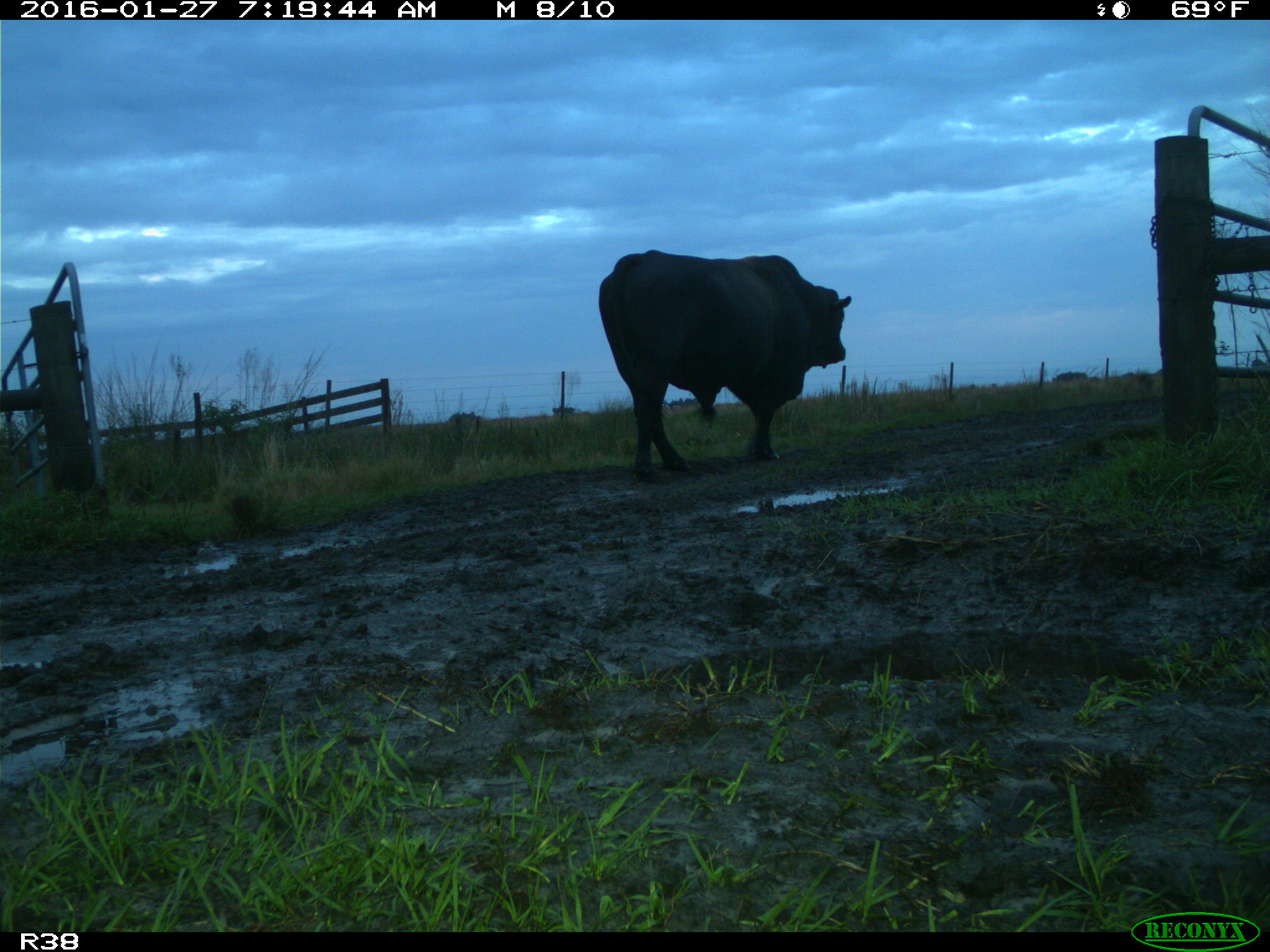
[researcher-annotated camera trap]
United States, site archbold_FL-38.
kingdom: Animalia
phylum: Chordata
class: Mammalia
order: Artiodactyla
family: Bovidae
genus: Bos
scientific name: Bos taurus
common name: domestic cow